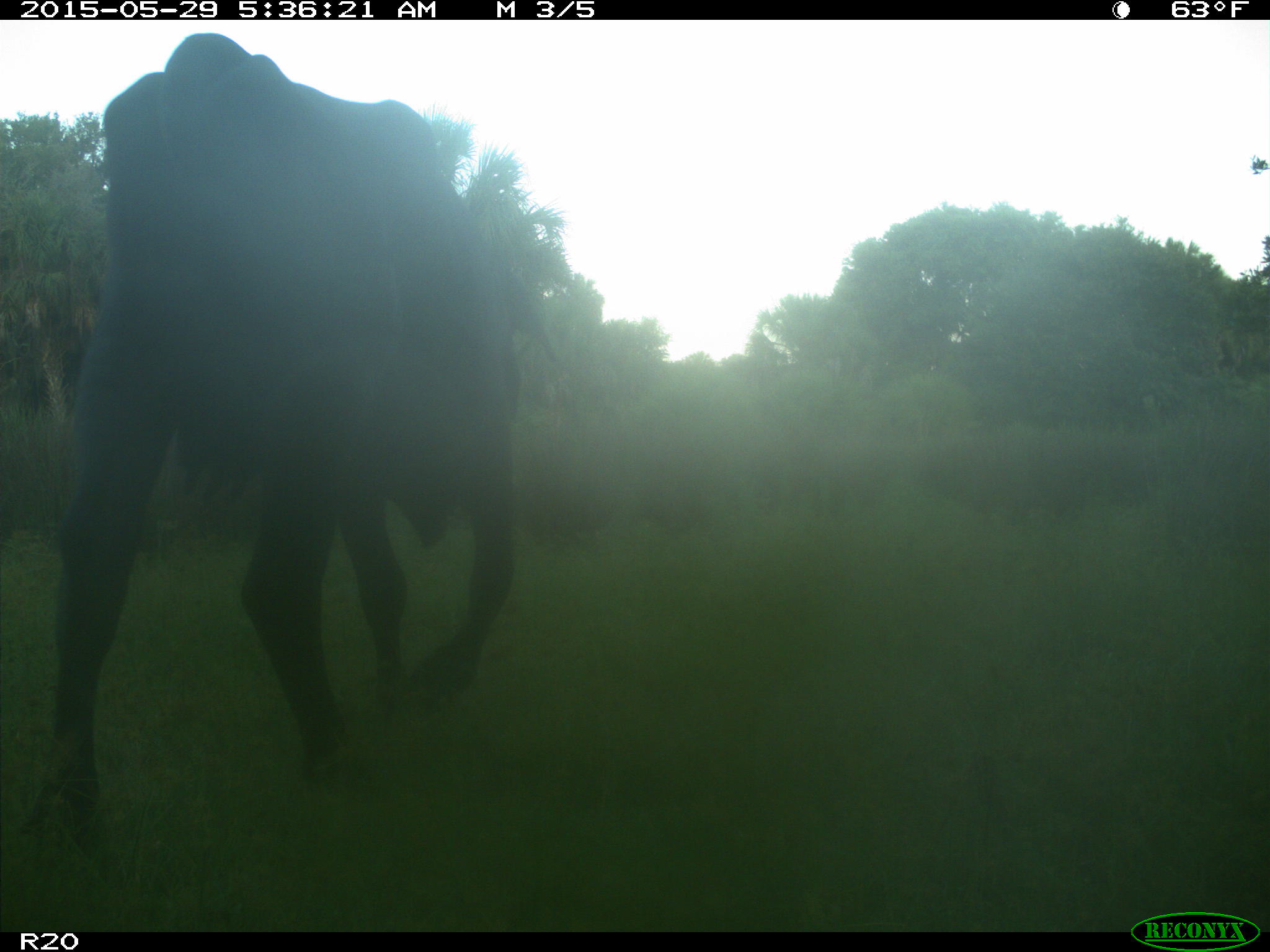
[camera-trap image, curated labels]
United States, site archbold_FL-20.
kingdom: Animalia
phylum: Chordata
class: Mammalia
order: Artiodactyla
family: Bovidae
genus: Bos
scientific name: Bos taurus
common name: domestic cow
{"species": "Bos taurus (domestic cow)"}